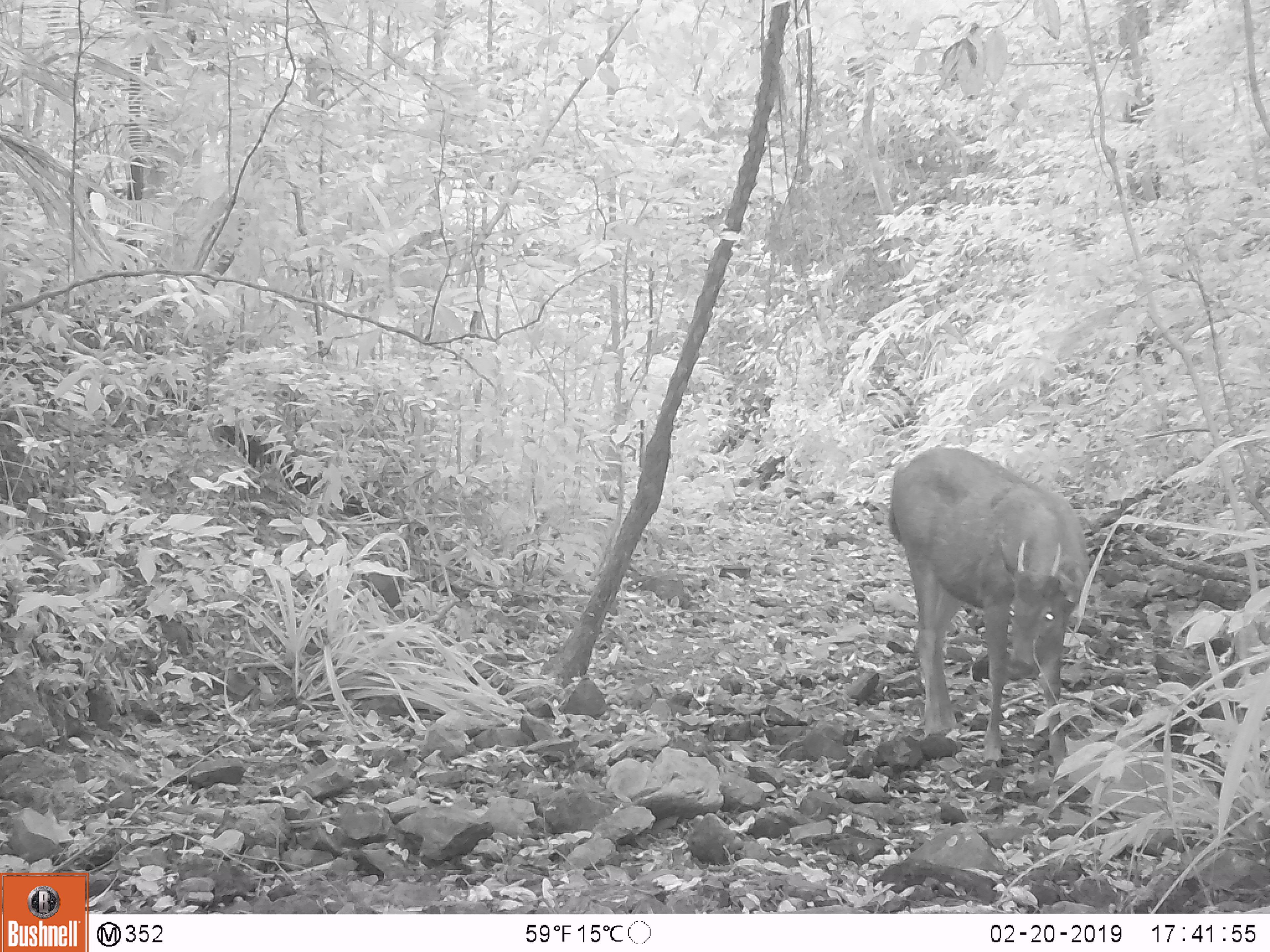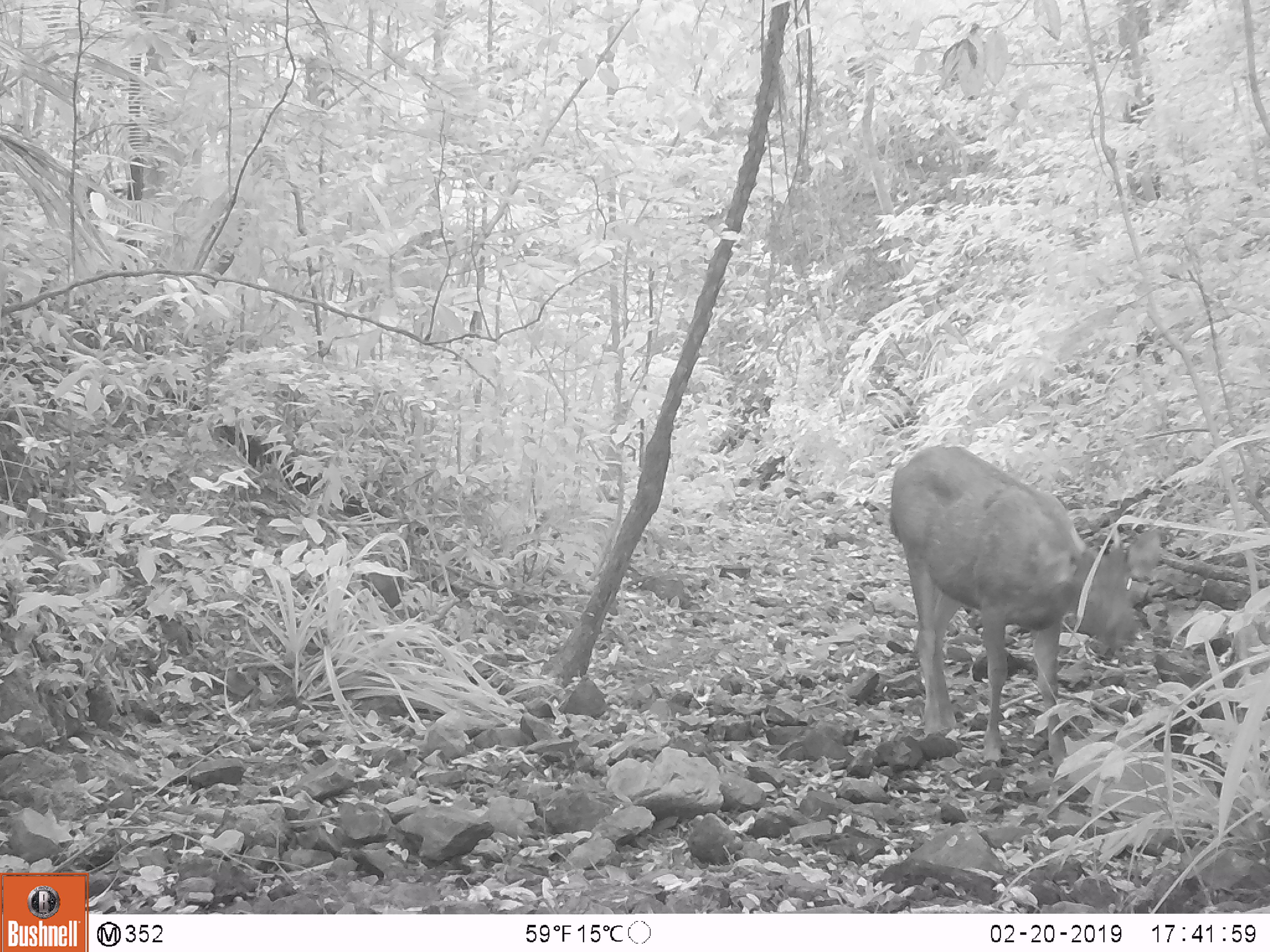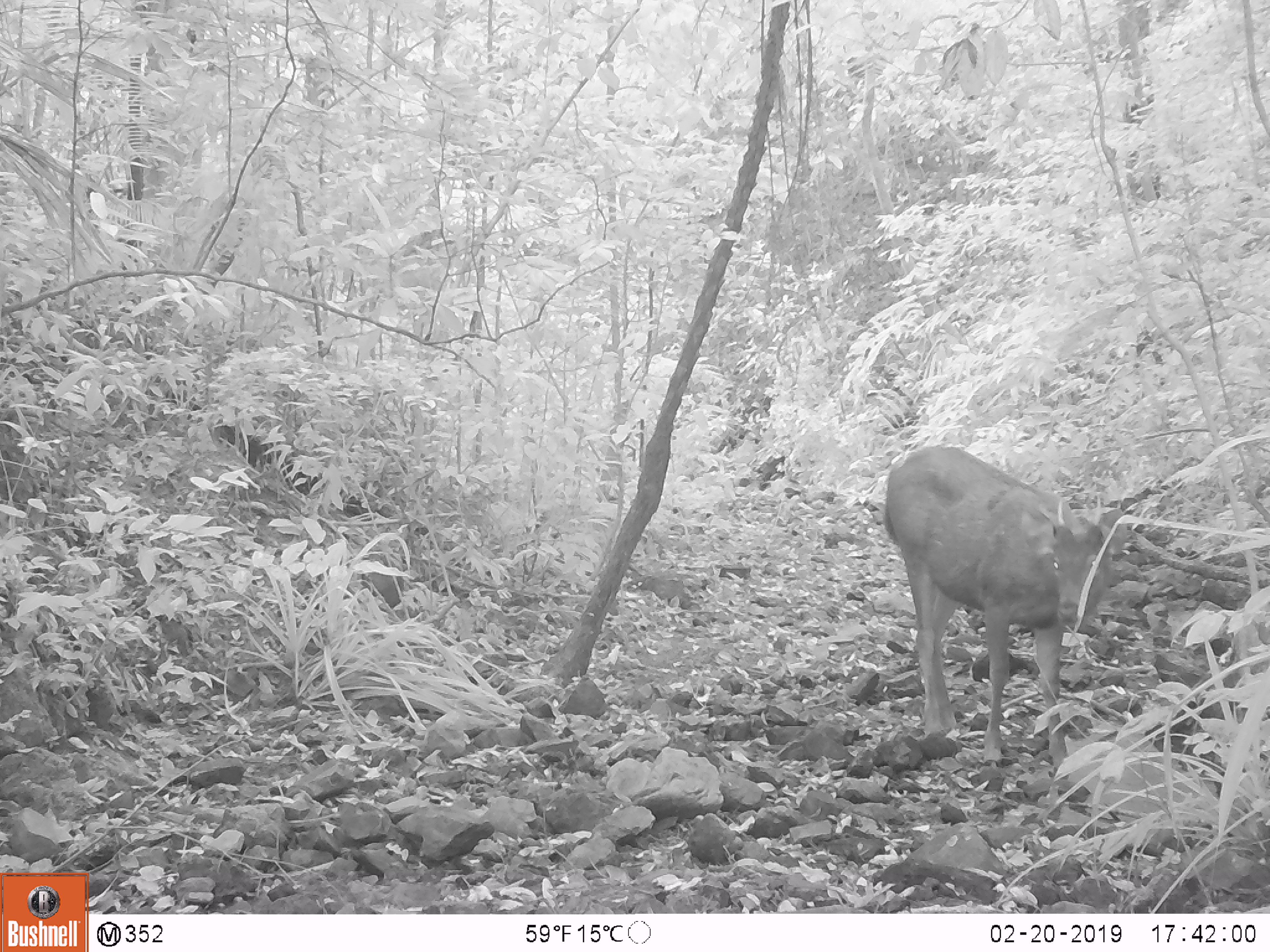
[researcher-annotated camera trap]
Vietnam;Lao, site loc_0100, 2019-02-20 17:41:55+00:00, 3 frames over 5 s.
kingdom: Animalia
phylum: Chordata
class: Mammalia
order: Artiodactyla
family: Cervidae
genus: Rusa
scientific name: Rusa unicolor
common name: sambar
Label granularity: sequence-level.